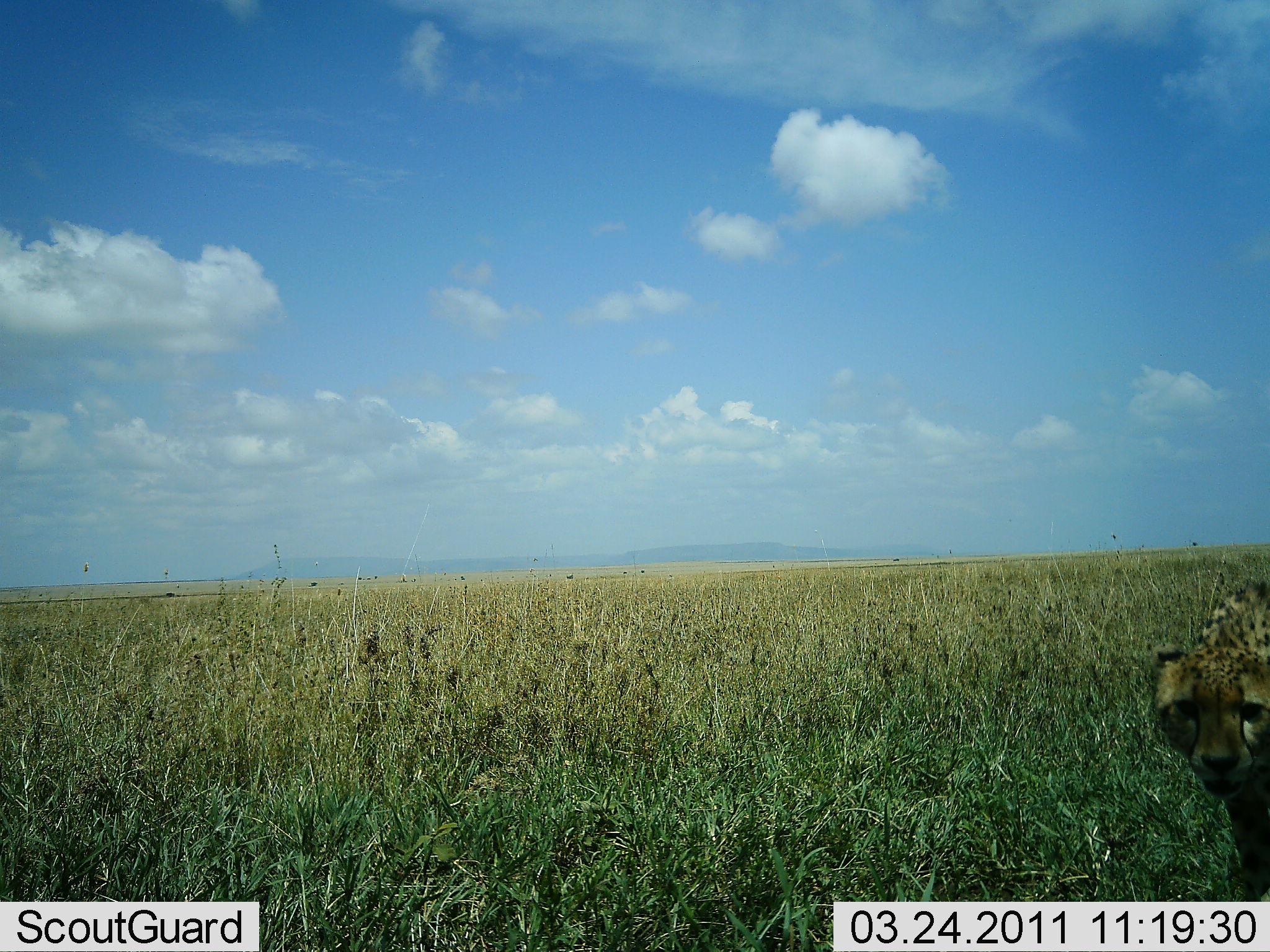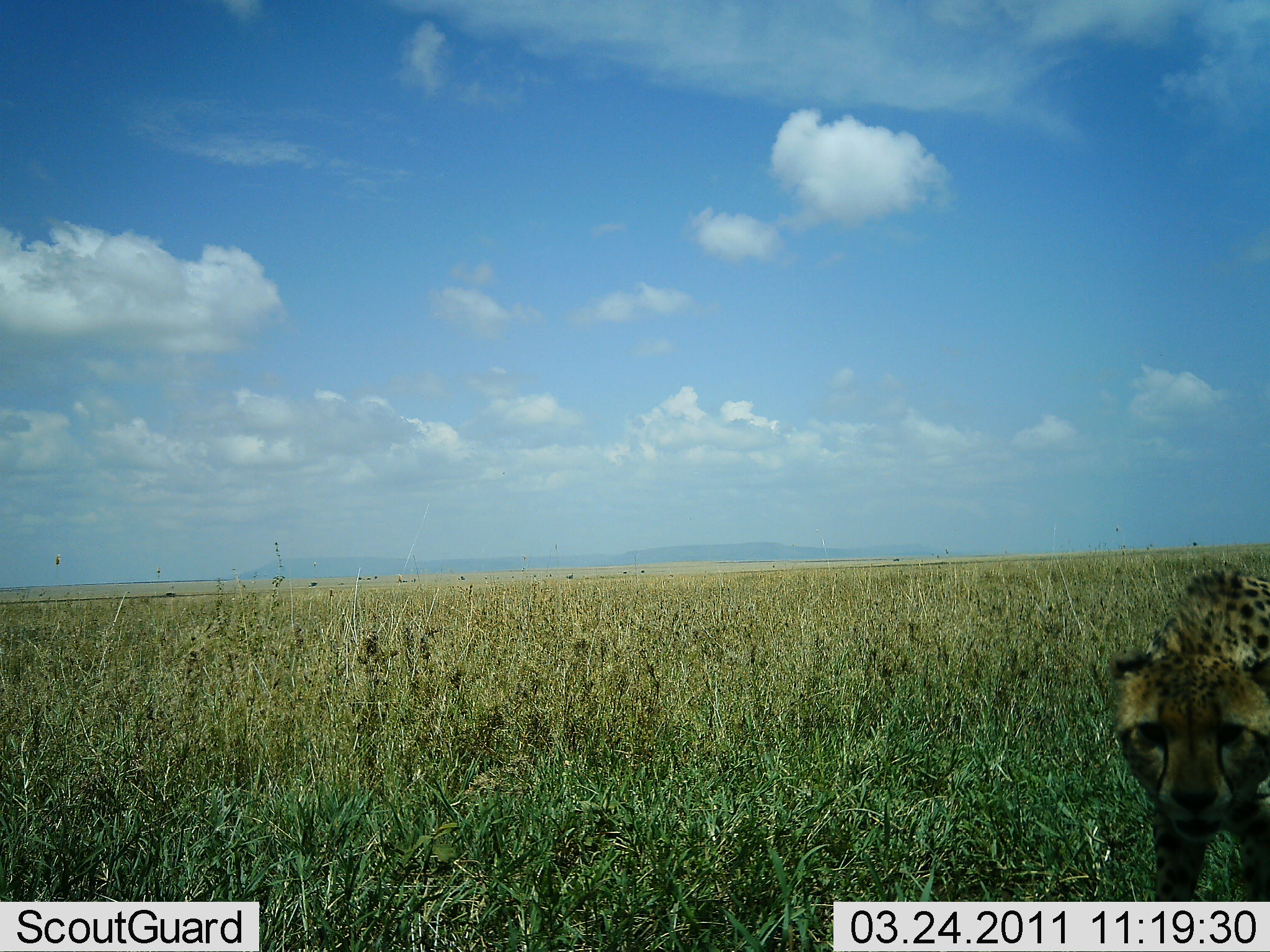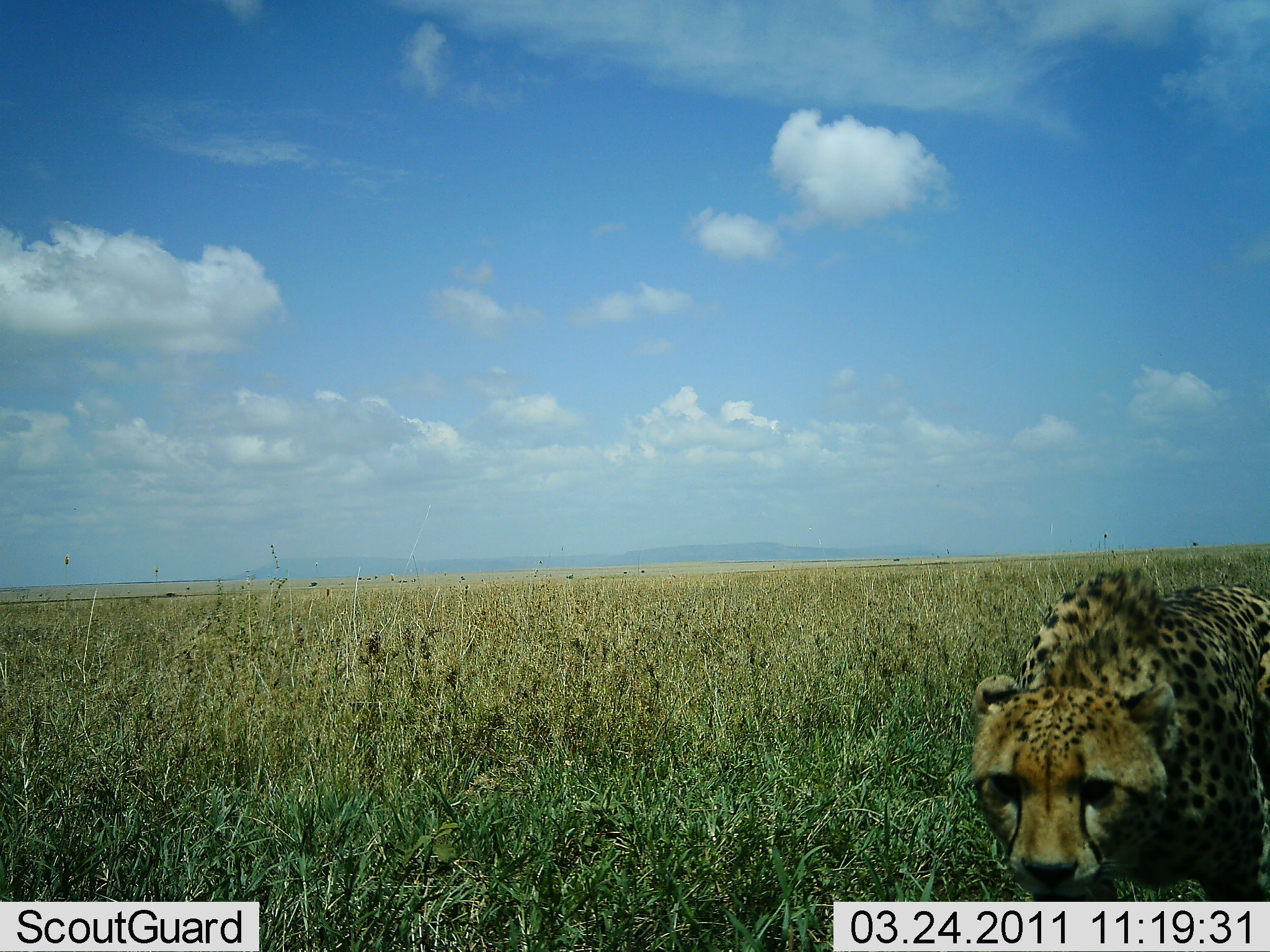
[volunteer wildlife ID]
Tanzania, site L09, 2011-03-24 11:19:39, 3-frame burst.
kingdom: Animalia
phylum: Chordata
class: Mammalia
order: Carnivora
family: Felidae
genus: Acinonyx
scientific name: Acinonyx jubatus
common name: cheetah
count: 1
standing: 8%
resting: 0%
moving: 100%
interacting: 0%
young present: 0%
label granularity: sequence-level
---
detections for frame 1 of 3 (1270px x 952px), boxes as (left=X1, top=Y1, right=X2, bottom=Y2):
animal: (left=1151, top=574, right=1270, bottom=902)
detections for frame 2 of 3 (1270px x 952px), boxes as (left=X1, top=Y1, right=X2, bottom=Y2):
animal: (left=1108, top=565, right=1270, bottom=901)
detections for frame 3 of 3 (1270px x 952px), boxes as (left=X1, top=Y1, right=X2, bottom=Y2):
animal: (left=969, top=562, right=1270, bottom=902)